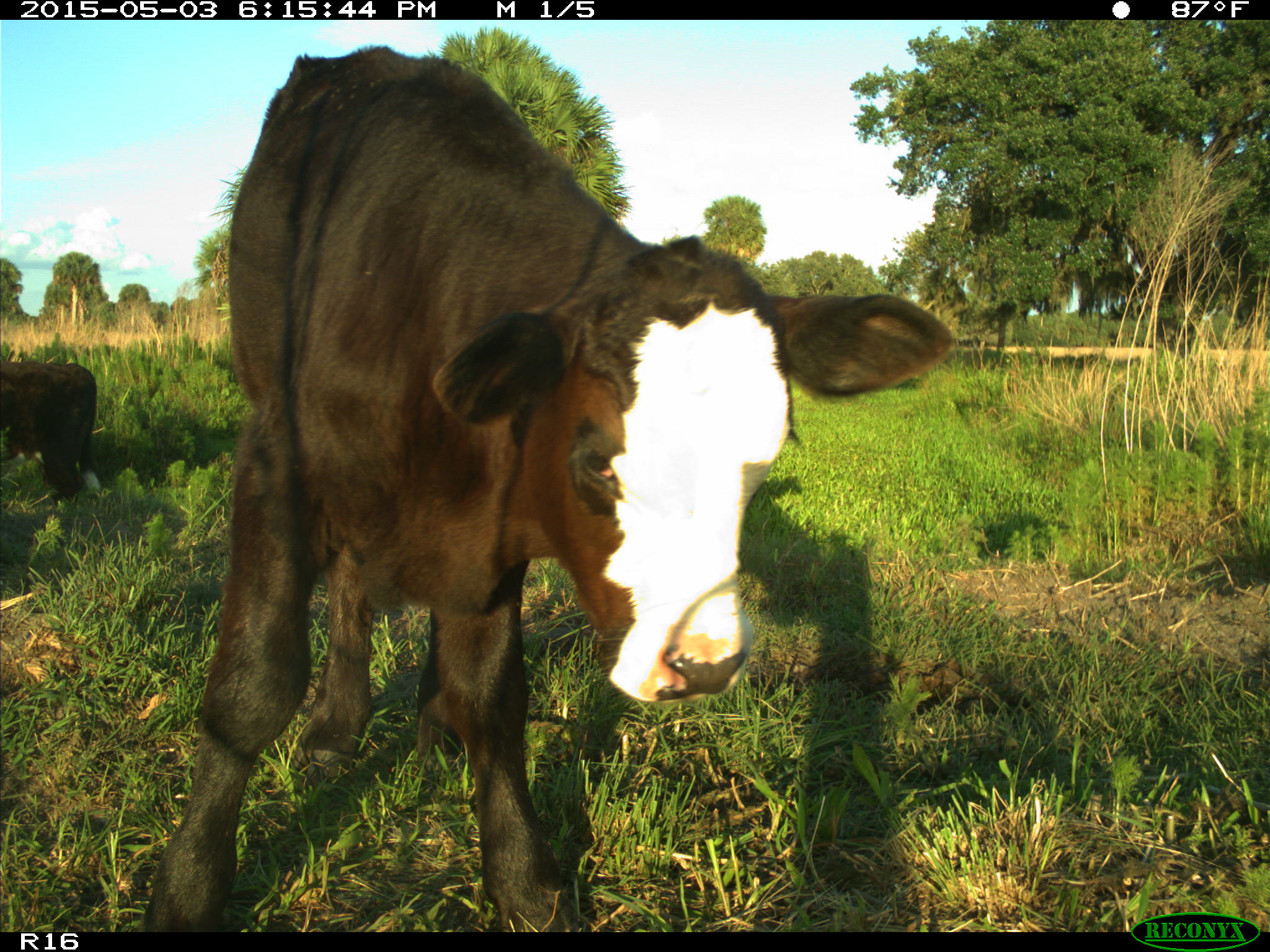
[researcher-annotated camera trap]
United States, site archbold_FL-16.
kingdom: Animalia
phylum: Chordata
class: Mammalia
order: Artiodactyla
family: Bovidae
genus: Bos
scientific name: Bos taurus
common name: domestic cow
Bos taurus (domestic cow).